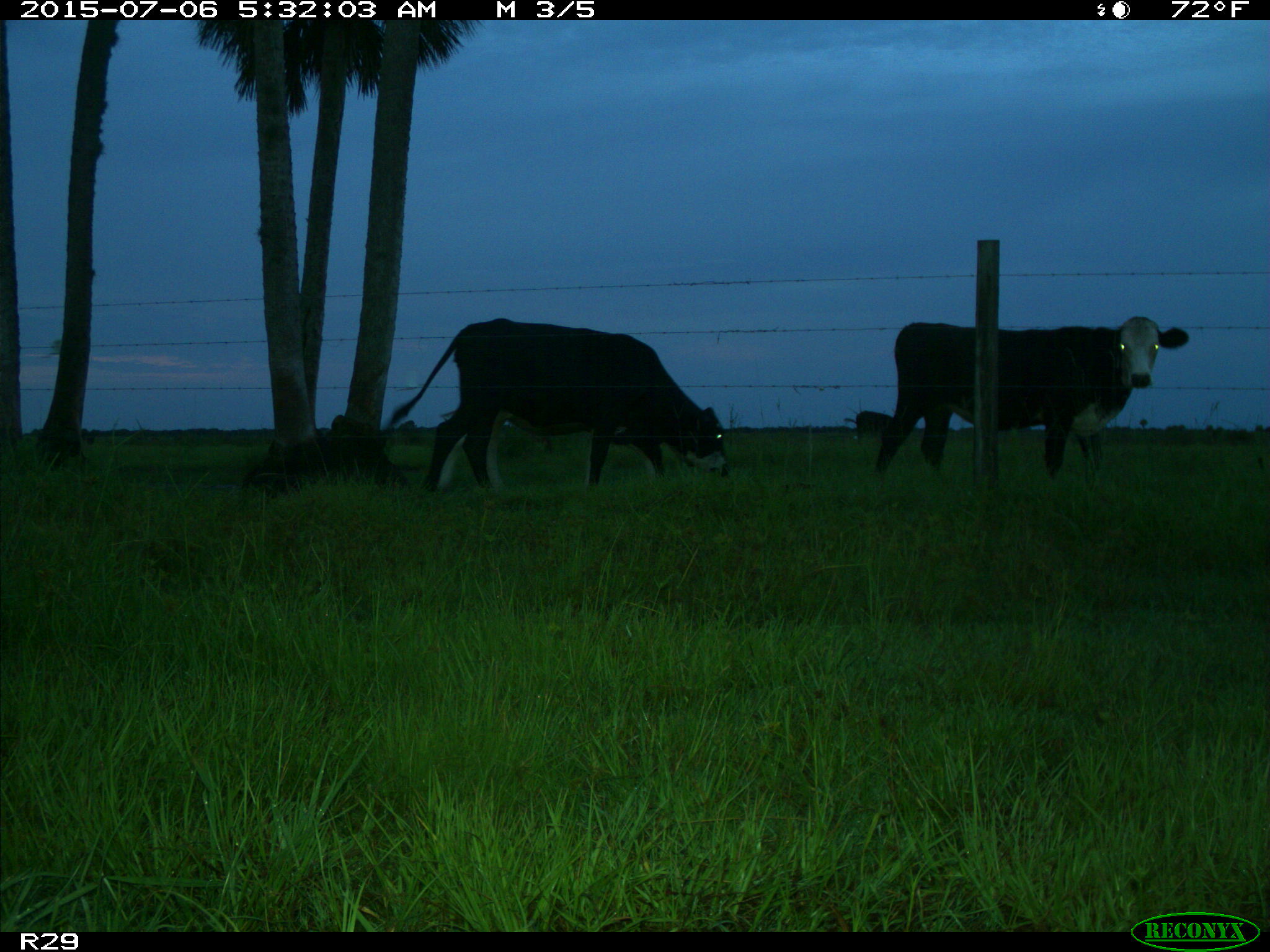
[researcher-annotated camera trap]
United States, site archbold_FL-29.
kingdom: Animalia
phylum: Chordata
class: Mammalia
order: Artiodactyla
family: Bovidae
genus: Bos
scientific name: Bos taurus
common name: domestic cow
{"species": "Bos taurus (domestic cow)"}